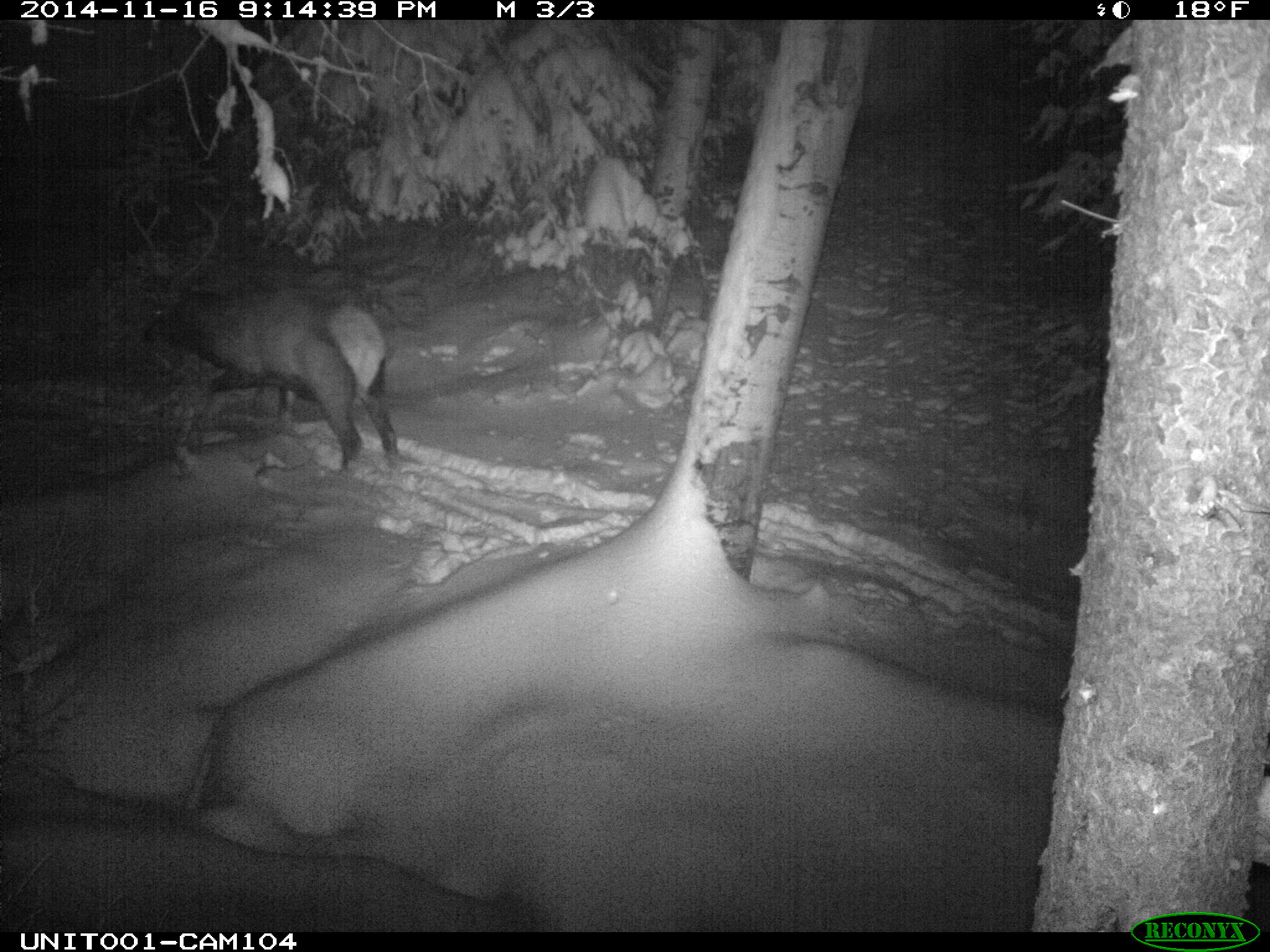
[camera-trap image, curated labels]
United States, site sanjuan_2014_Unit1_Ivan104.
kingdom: Animalia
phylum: Chordata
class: Mammalia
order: Artiodactyla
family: Cervidae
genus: Cervus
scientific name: Cervus elaphus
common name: red deer